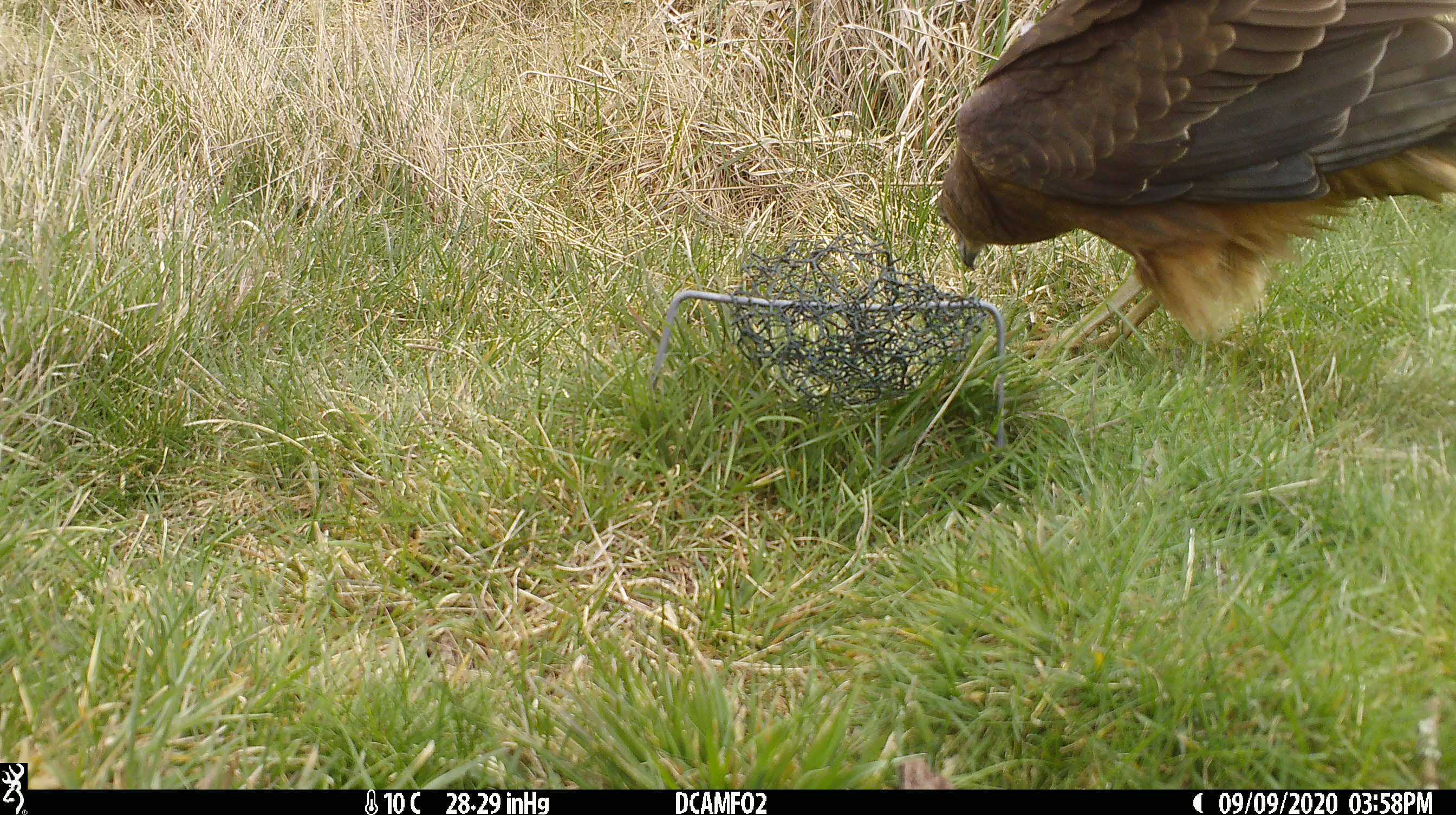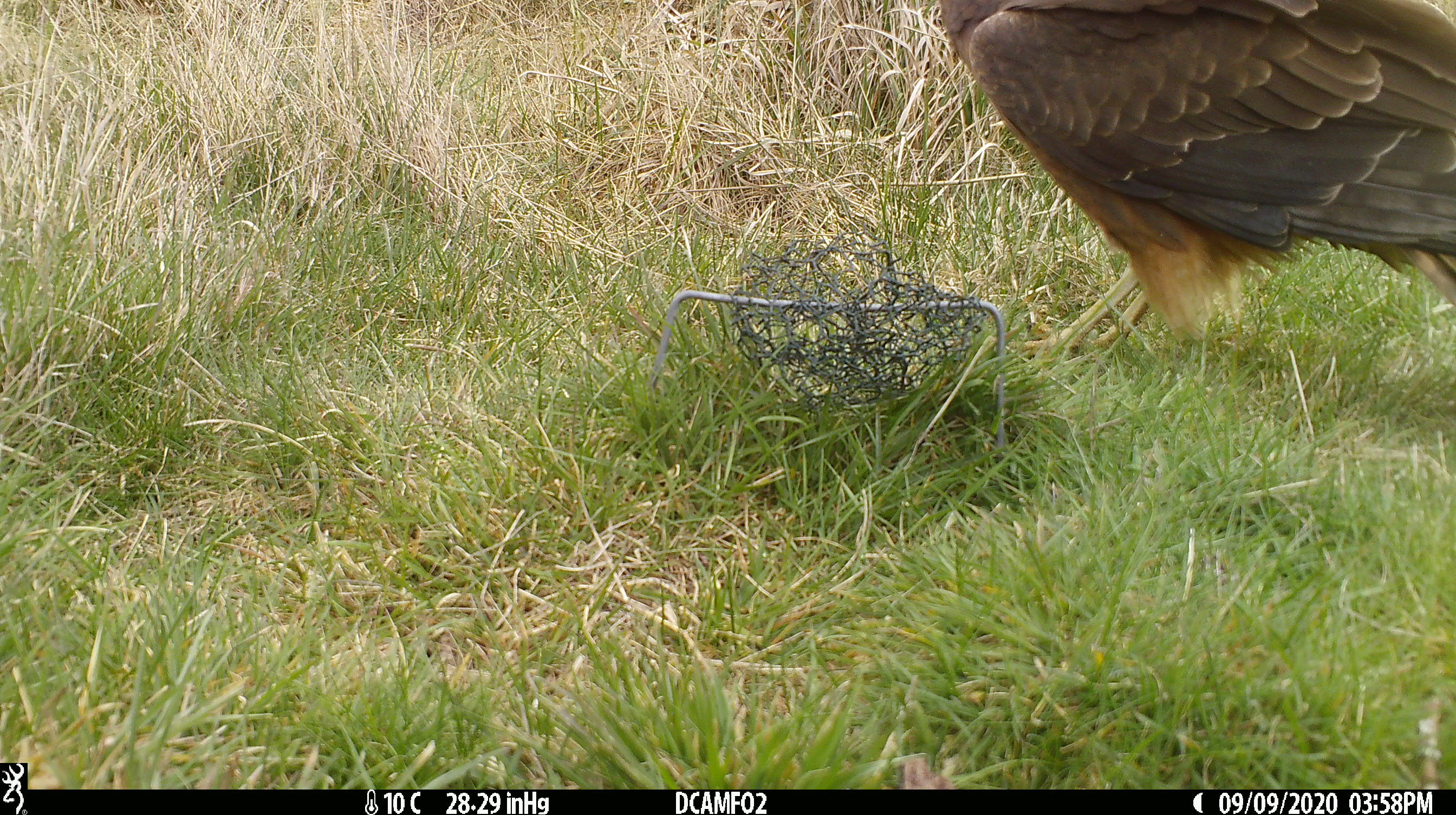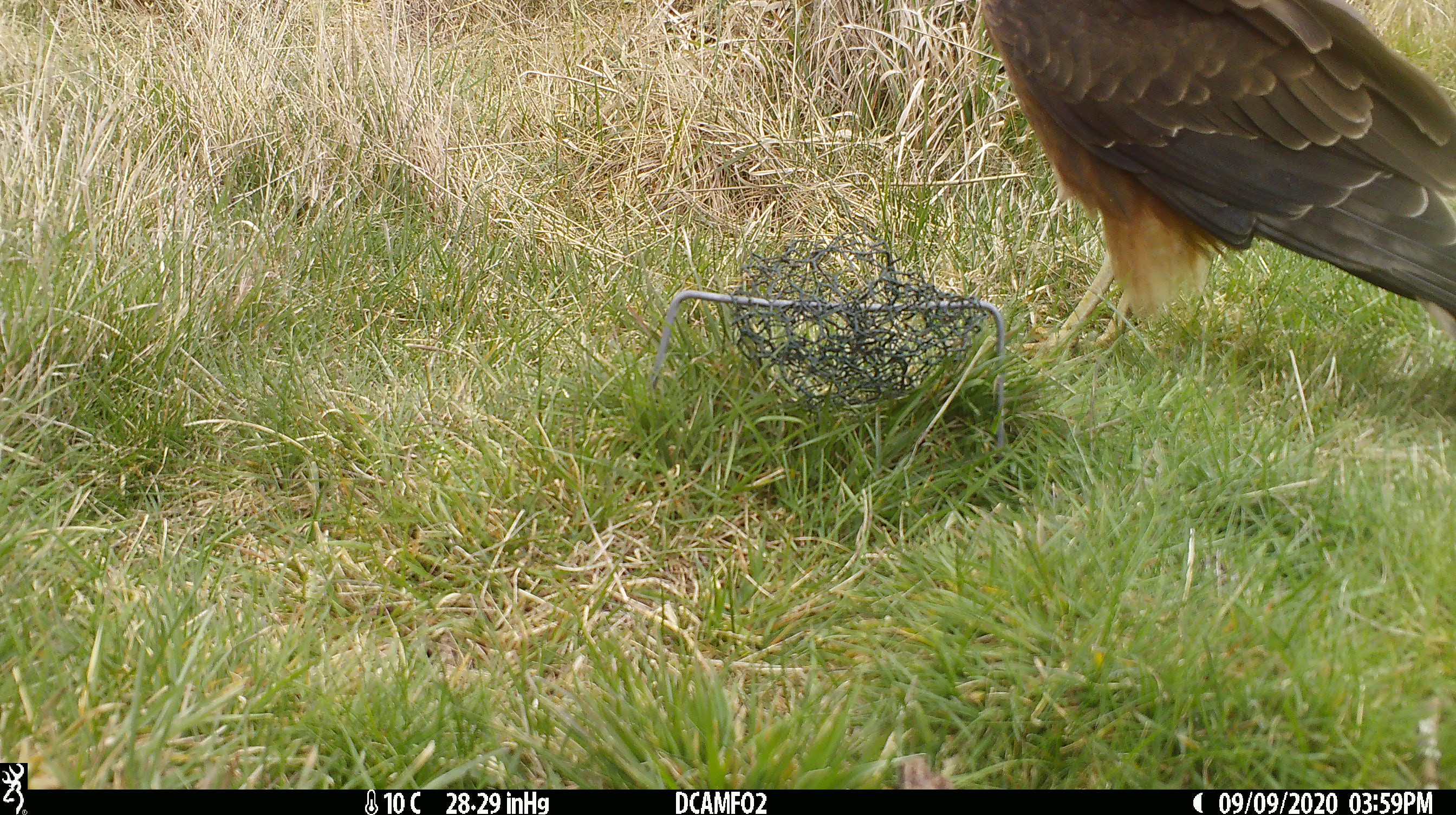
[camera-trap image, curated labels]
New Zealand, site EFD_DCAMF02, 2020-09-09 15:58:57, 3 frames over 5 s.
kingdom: Animalia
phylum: Chordata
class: Aves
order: Accipitriformes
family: Accipitridae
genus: Circus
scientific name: Circus approximans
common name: swamp harrier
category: harrier